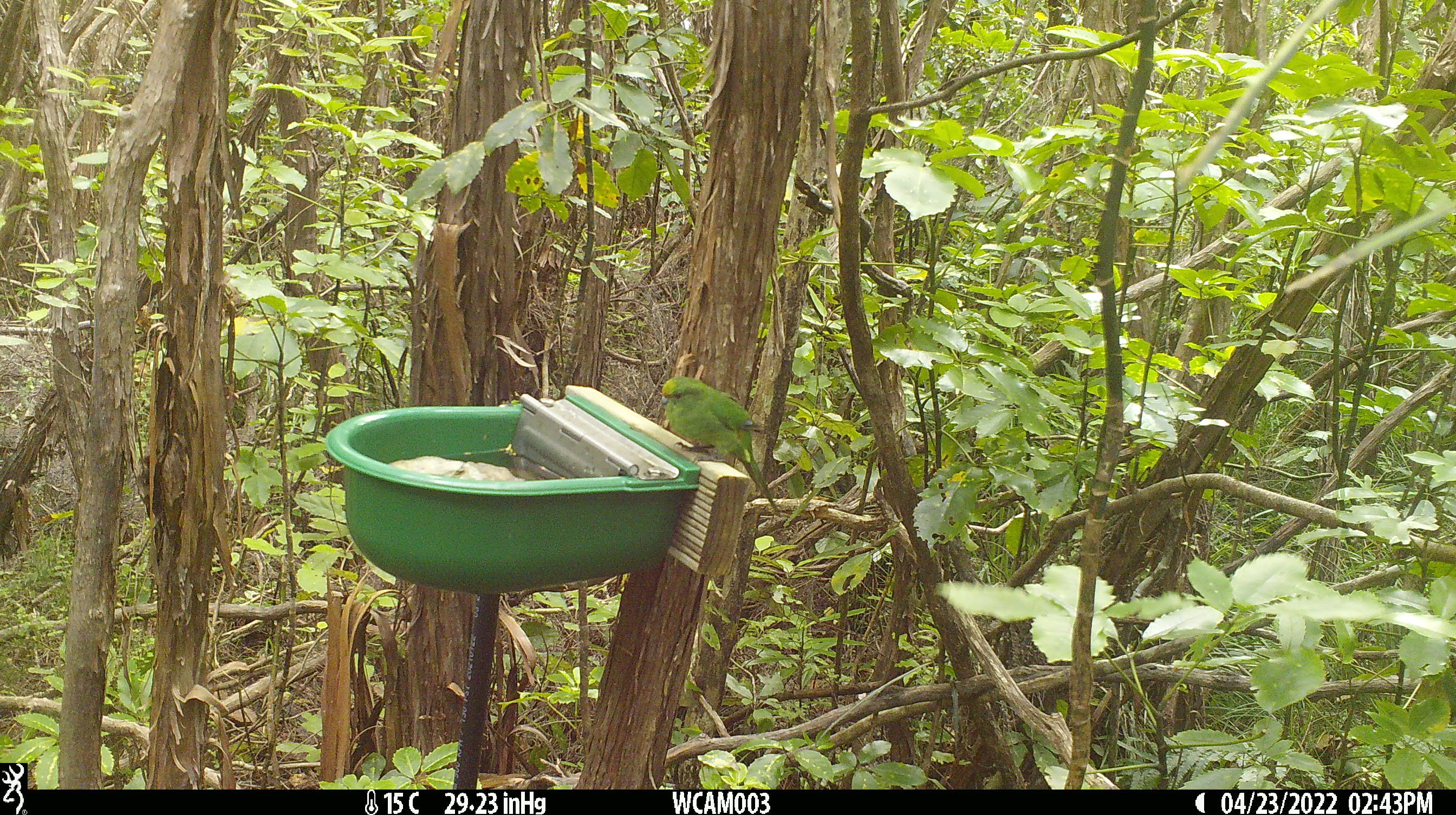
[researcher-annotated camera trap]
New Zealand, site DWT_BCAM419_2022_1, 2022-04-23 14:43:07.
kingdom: Animalia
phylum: Chordata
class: Aves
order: Psittaciformes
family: Psittaculidae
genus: Cyanoramphus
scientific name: Cyanoramphus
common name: parakeet